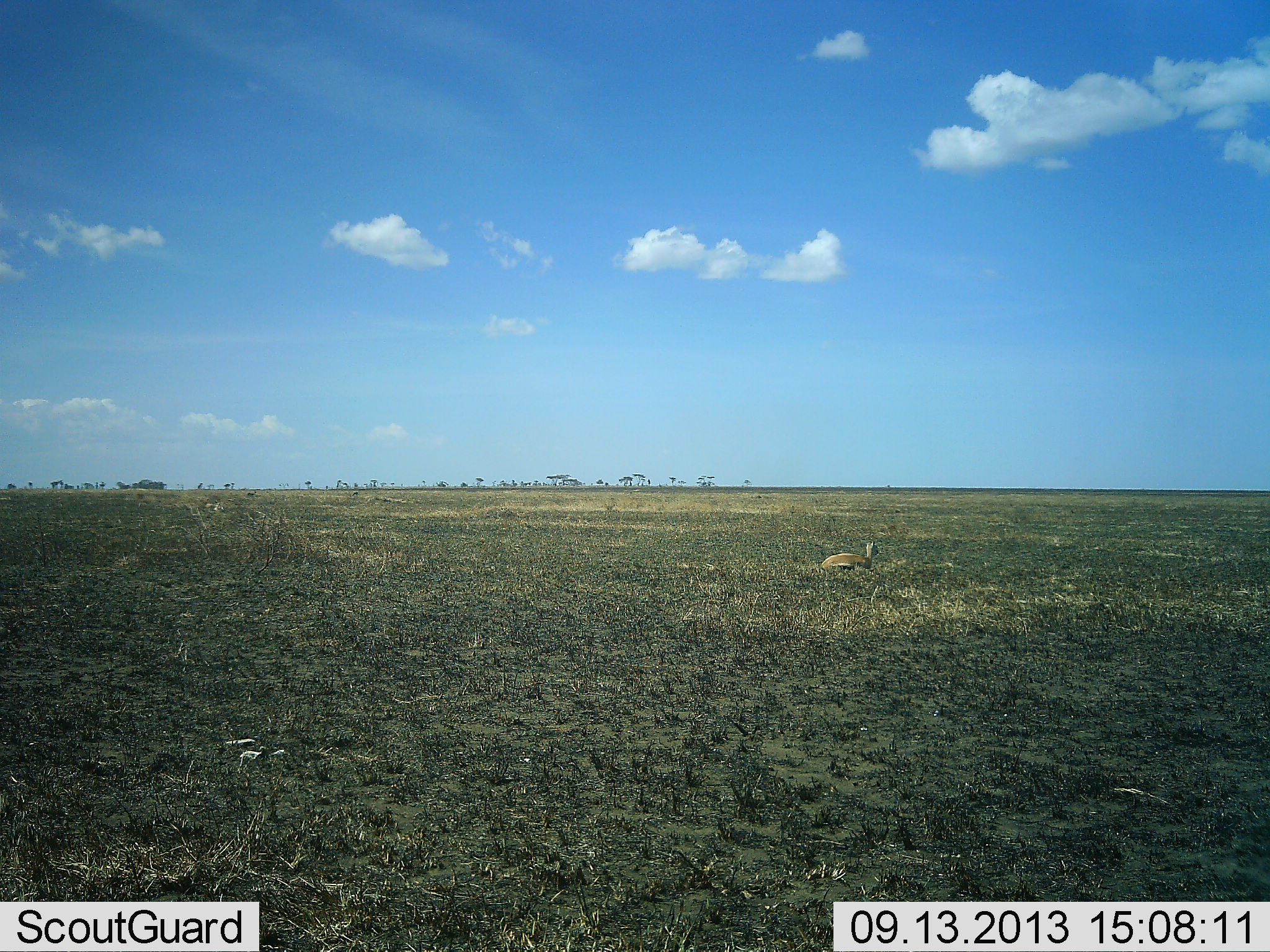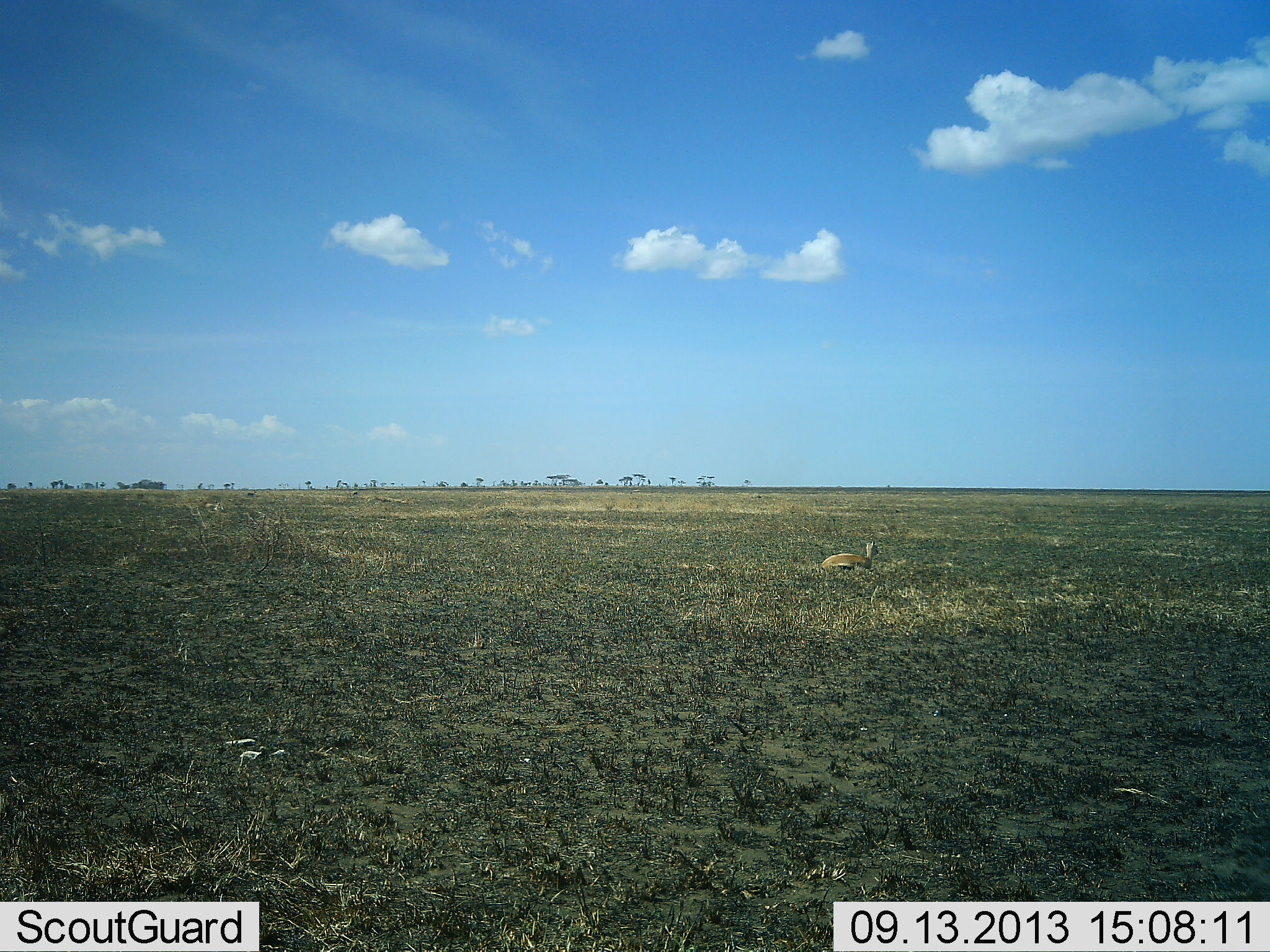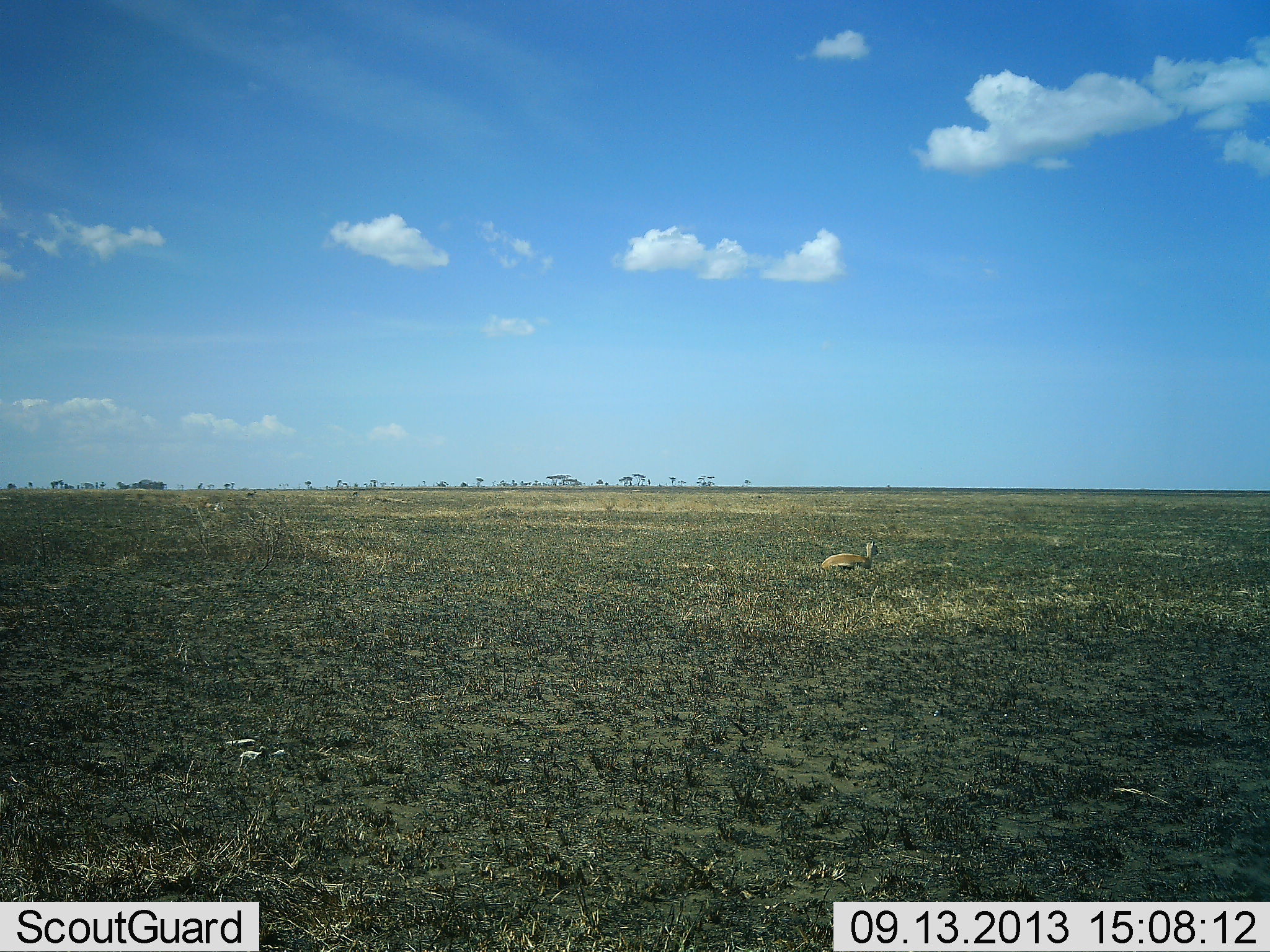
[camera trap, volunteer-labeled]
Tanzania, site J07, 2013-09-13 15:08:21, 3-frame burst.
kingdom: Animalia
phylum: Chordata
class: Mammalia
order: Artiodactyla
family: Bovidae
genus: Eudorcas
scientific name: Eudorcas thomsonii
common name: thomson's gazelle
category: gazellethomsons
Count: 1.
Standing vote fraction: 0%.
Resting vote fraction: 100%.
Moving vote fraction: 0%.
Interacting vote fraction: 0%.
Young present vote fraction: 0%.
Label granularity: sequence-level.